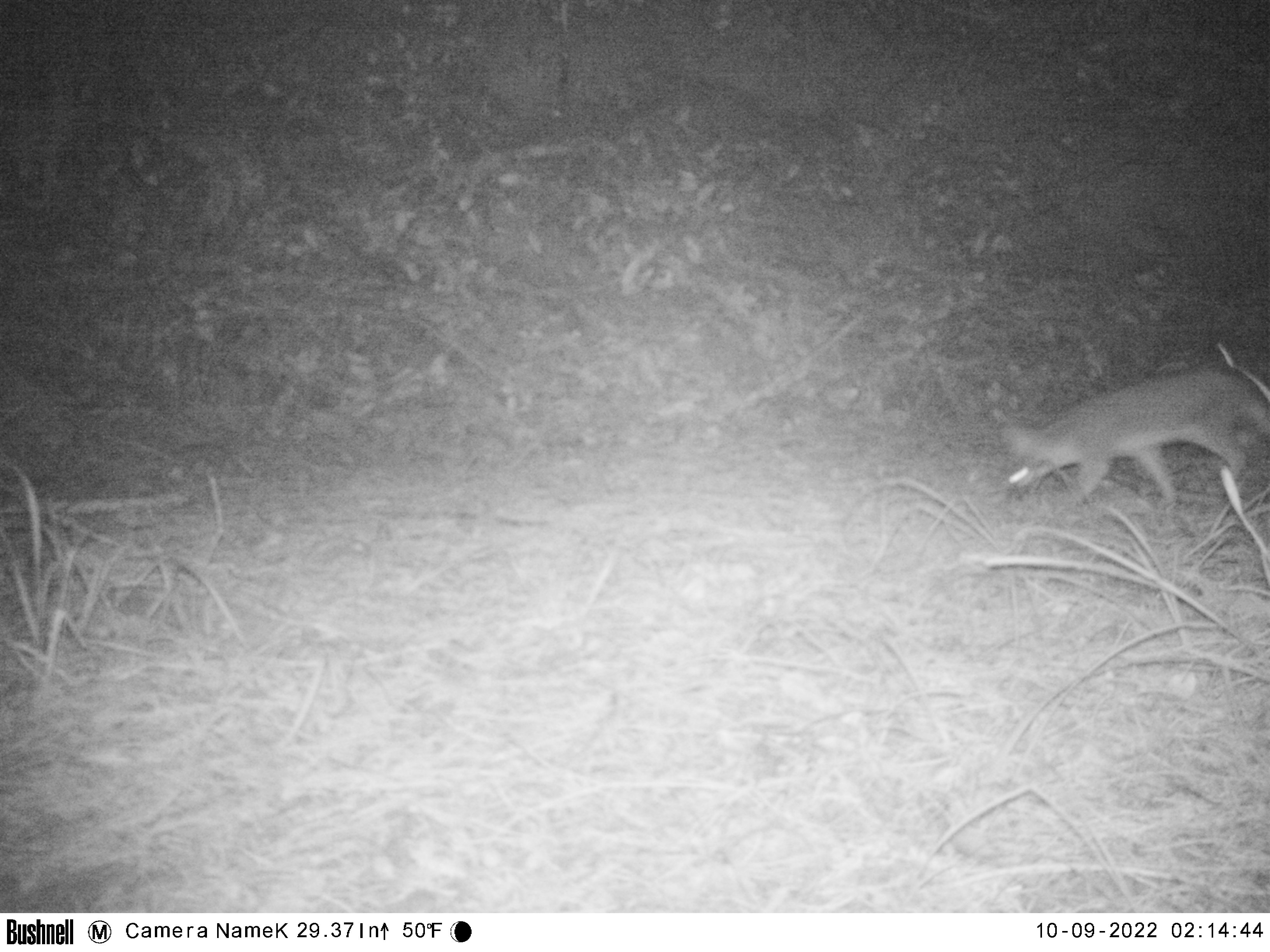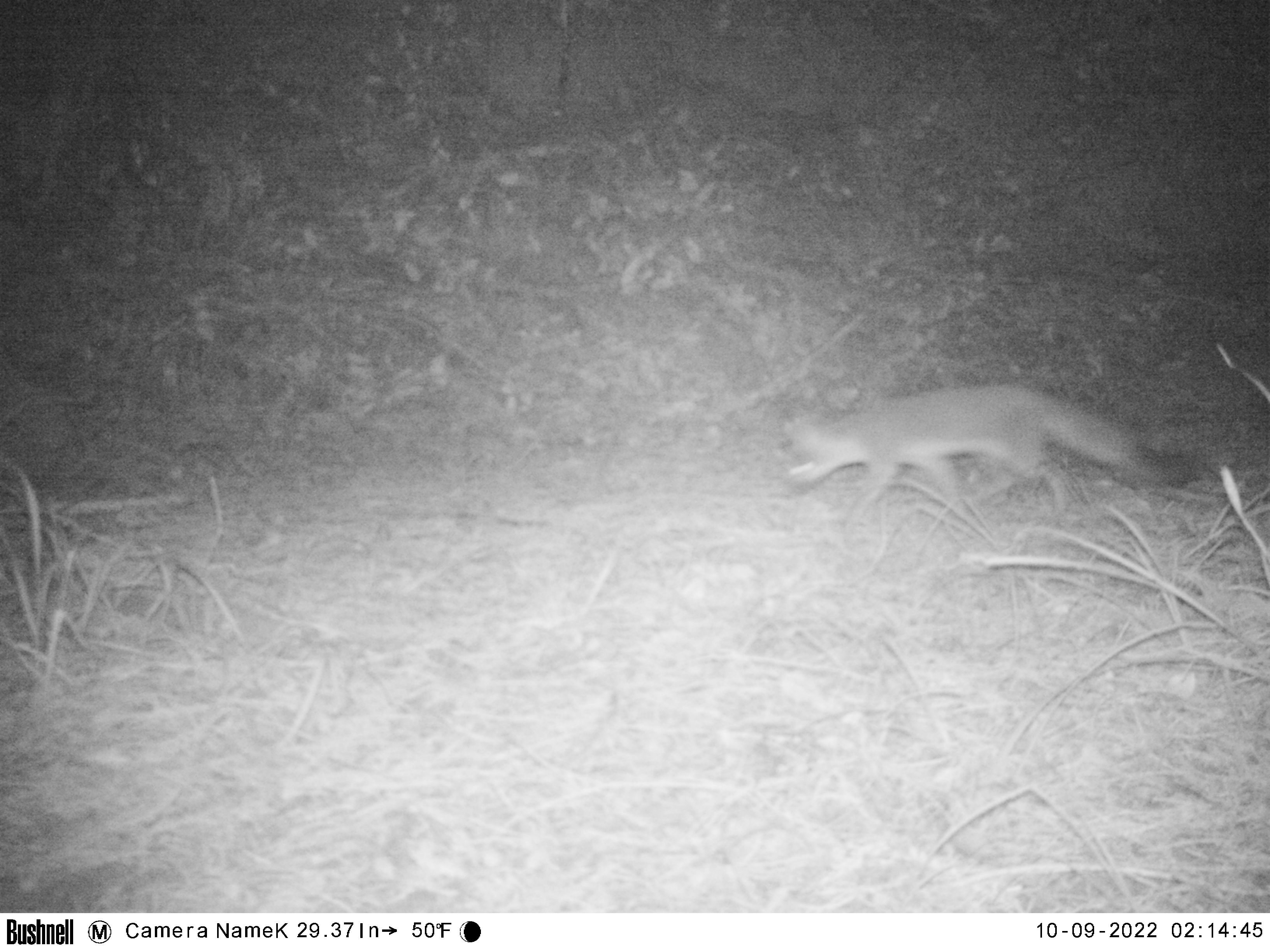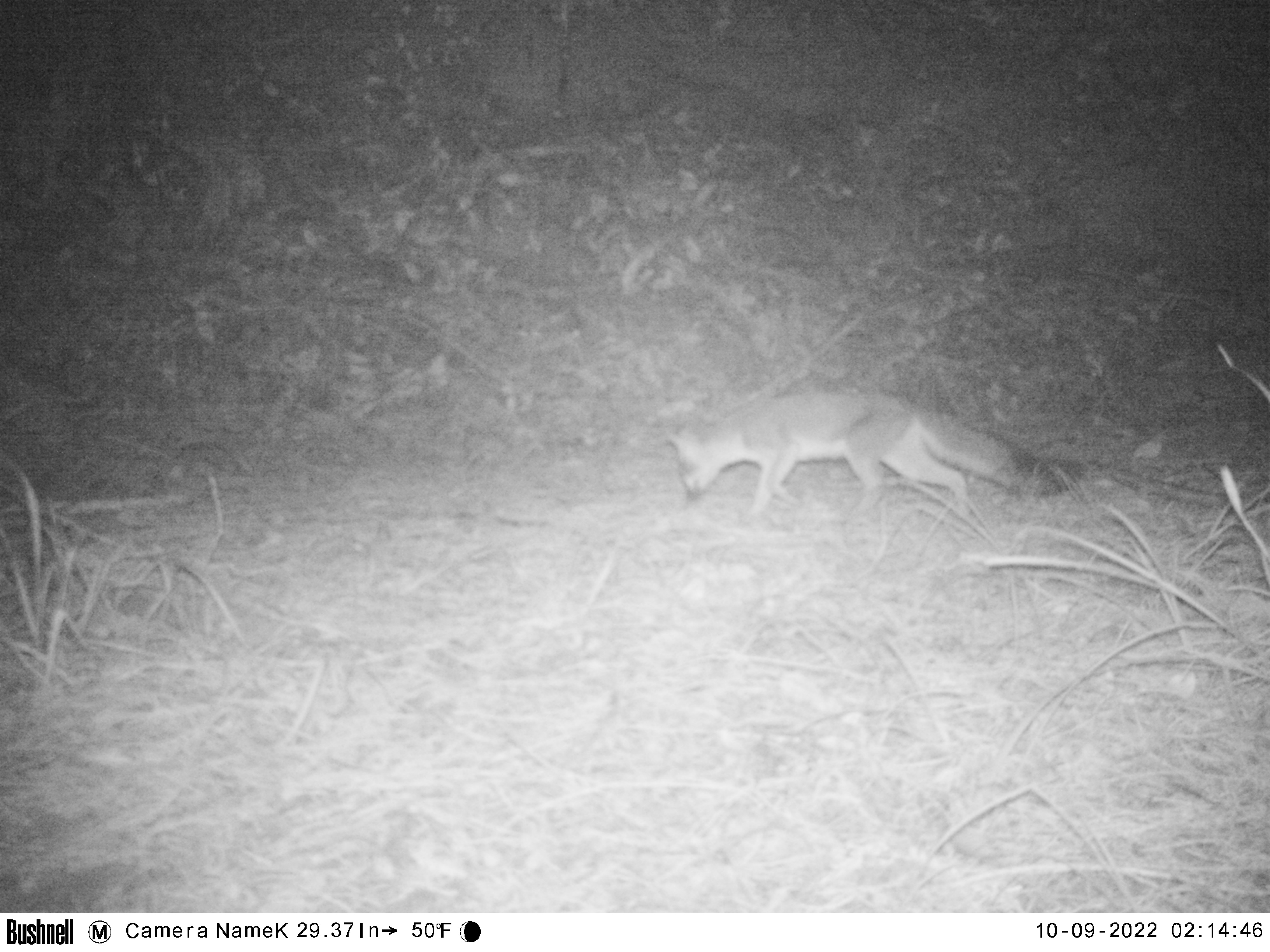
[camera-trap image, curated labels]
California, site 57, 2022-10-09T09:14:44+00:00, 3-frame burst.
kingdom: Animalia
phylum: Chordata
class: Mammalia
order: Carnivora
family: Canidae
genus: Urocyon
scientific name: Urocyon cinereoargenteus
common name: gray fox